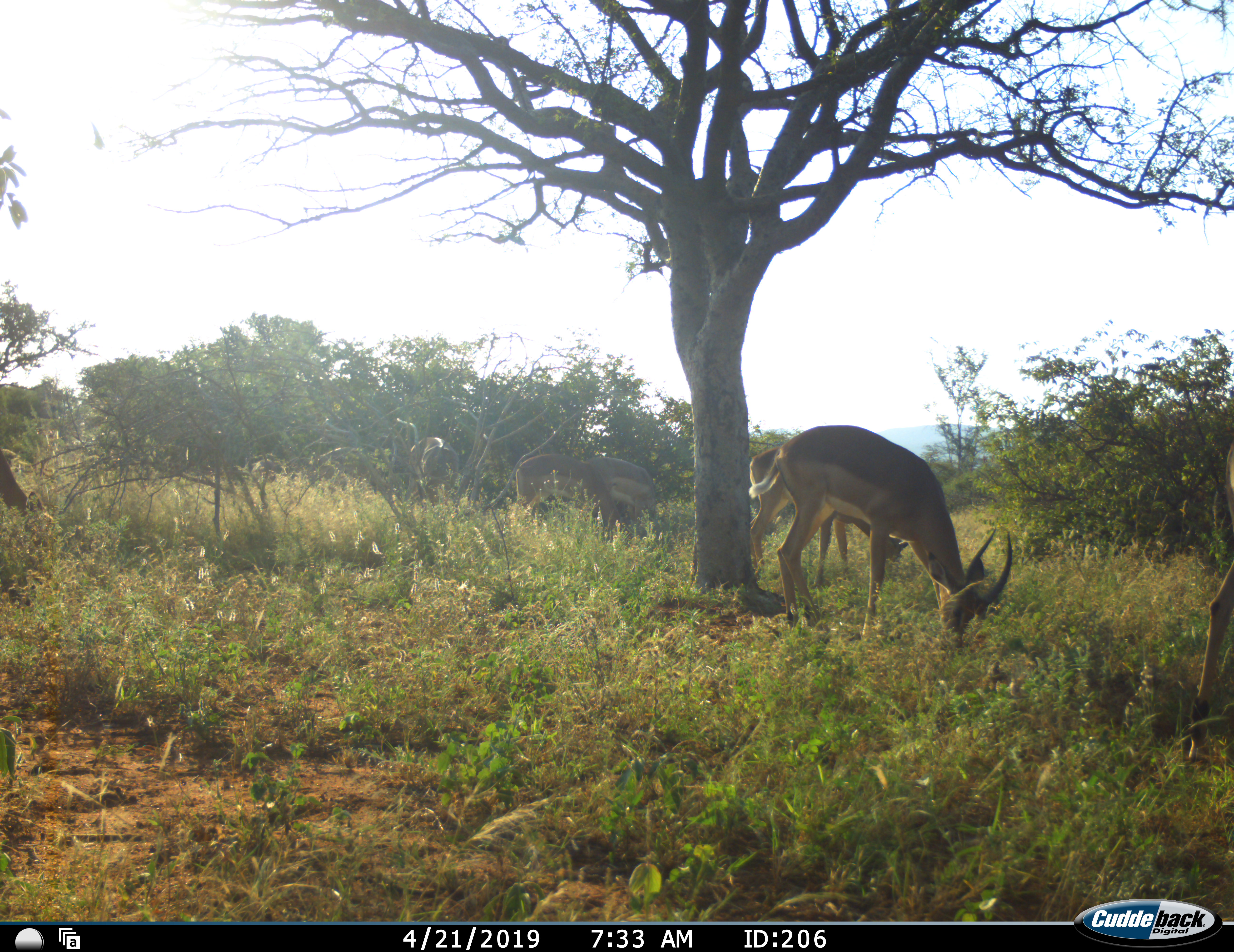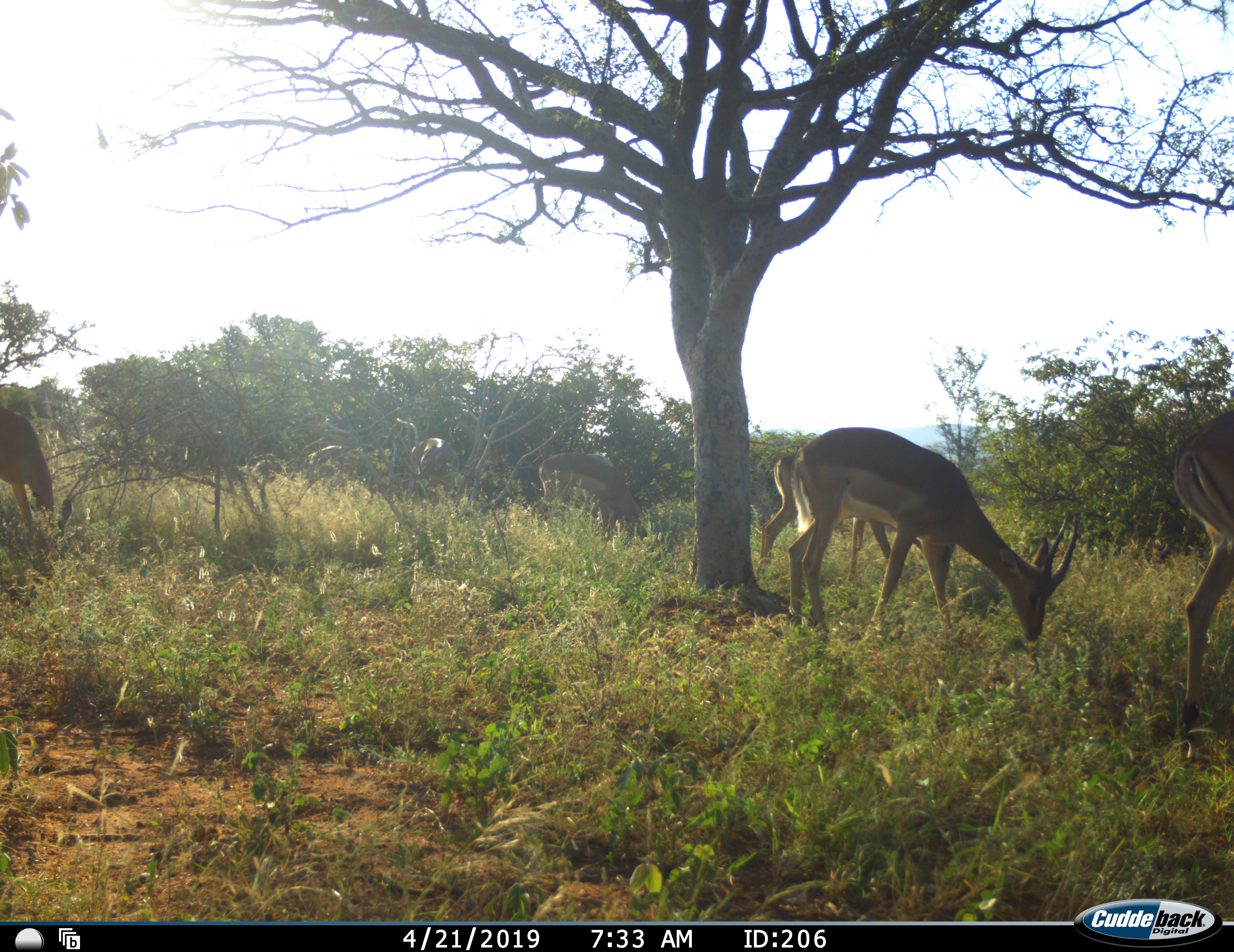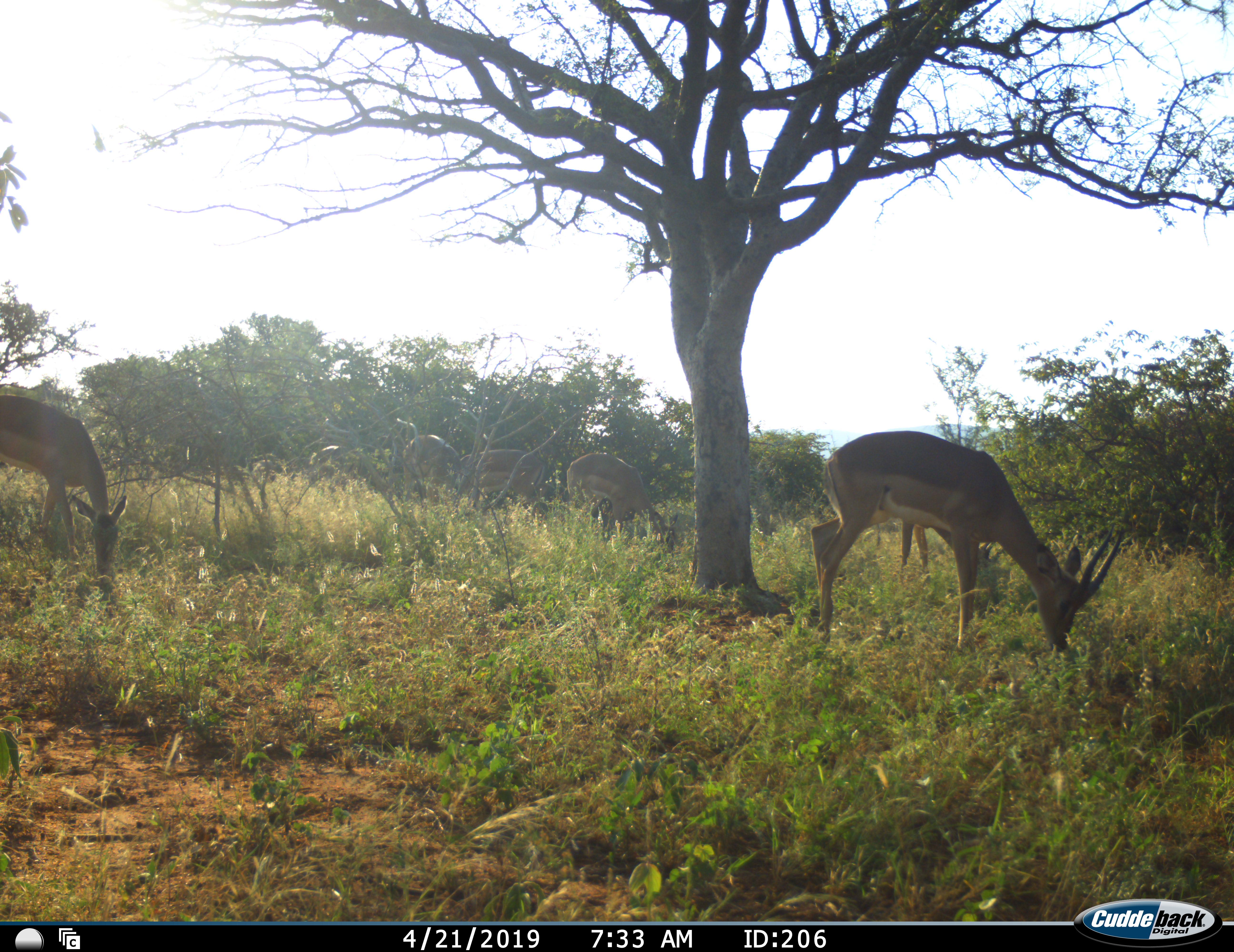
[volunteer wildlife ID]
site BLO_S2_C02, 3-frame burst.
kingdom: Animalia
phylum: Chordata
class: Mammalia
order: Artiodactyla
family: Bovidae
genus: Aepyceros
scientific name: Aepyceros melampus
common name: impala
Impala (Aepyceros melampus), count 8. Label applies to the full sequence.